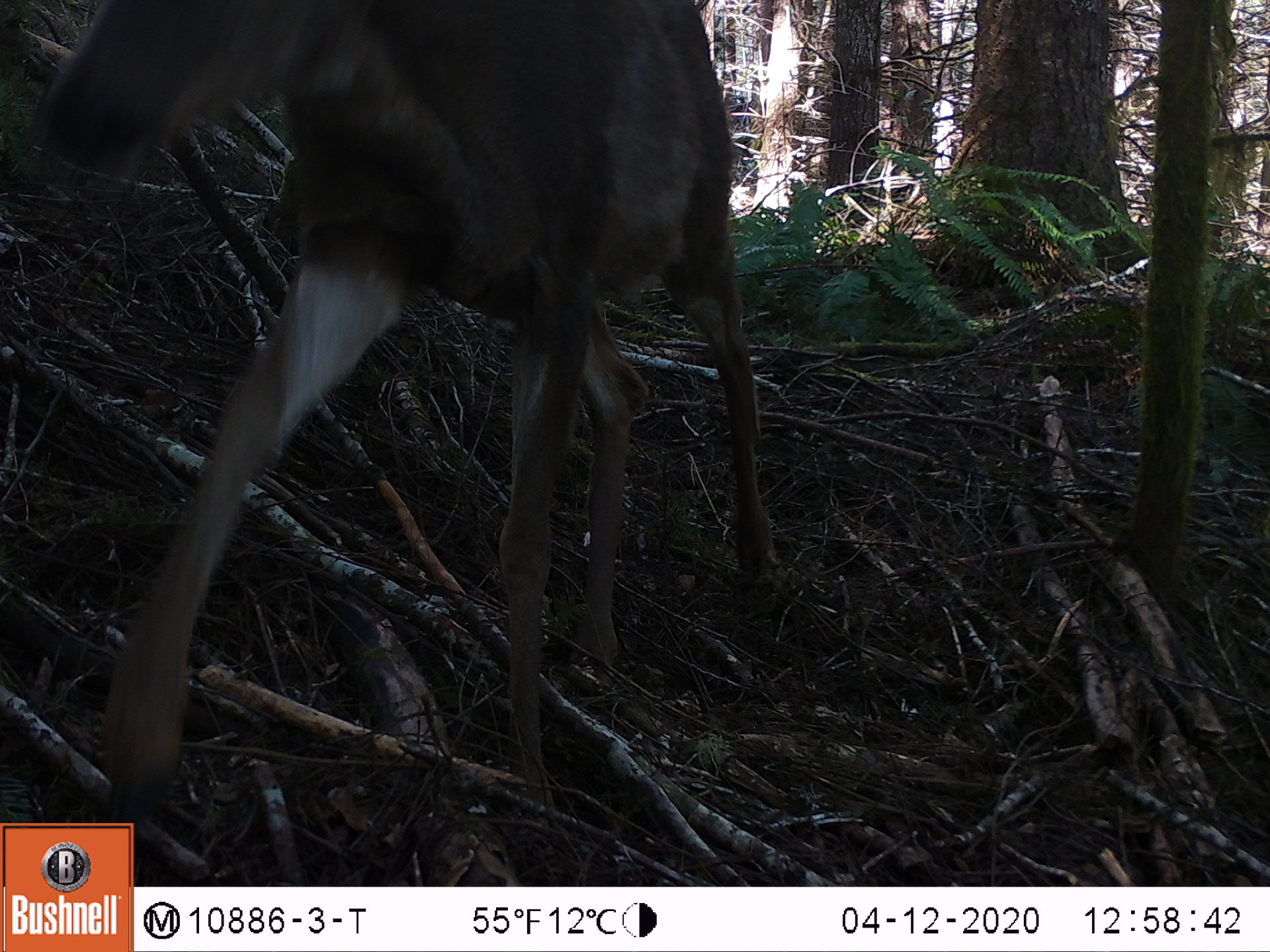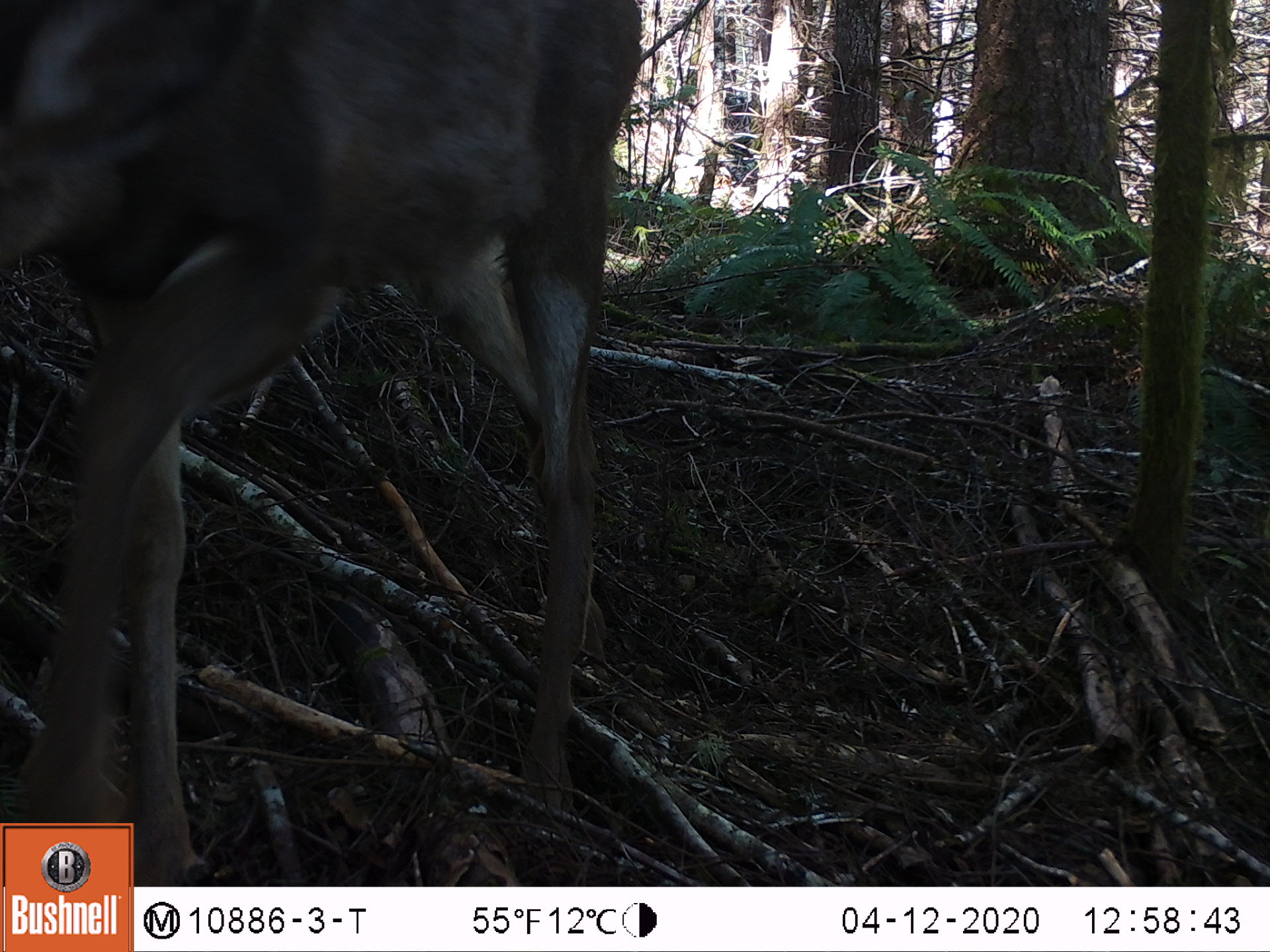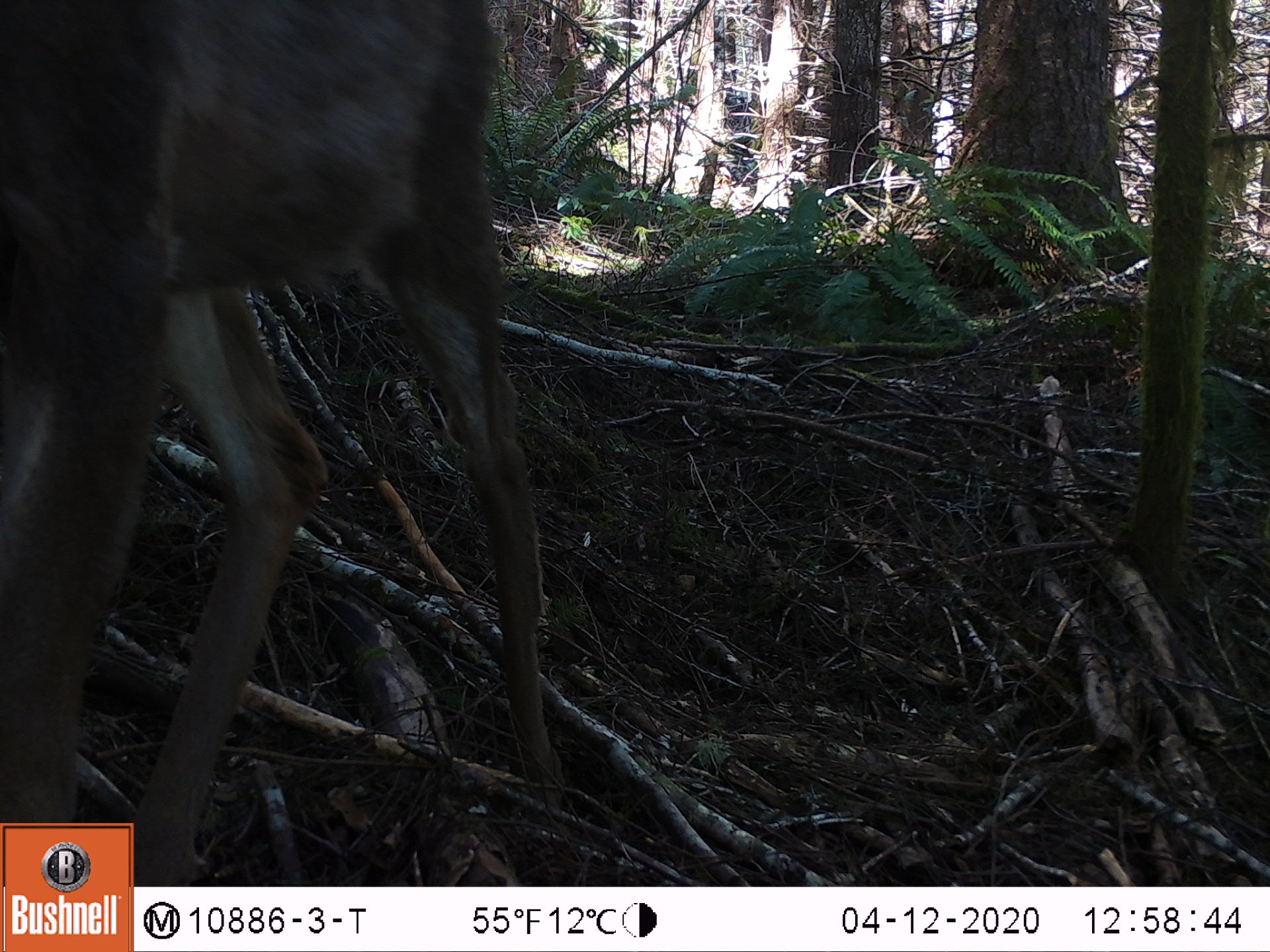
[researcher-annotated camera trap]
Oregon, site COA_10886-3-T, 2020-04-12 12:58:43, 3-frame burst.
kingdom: Animalia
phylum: Chordata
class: Mammalia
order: Artiodactyla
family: Cervidae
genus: Odocoileus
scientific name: Odocoileus hemionus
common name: black-tailed deer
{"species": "black-tailed deer (Odocoileus hemionus)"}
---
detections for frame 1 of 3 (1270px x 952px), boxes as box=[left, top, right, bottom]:
black-tailed deer: box=[18, 5, 785, 814]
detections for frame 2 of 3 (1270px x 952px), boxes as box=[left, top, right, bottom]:
black-tailed deer: box=[5, 0, 653, 812]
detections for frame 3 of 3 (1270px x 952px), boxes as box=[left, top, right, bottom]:
black-tailed deer: box=[0, 3, 574, 814]